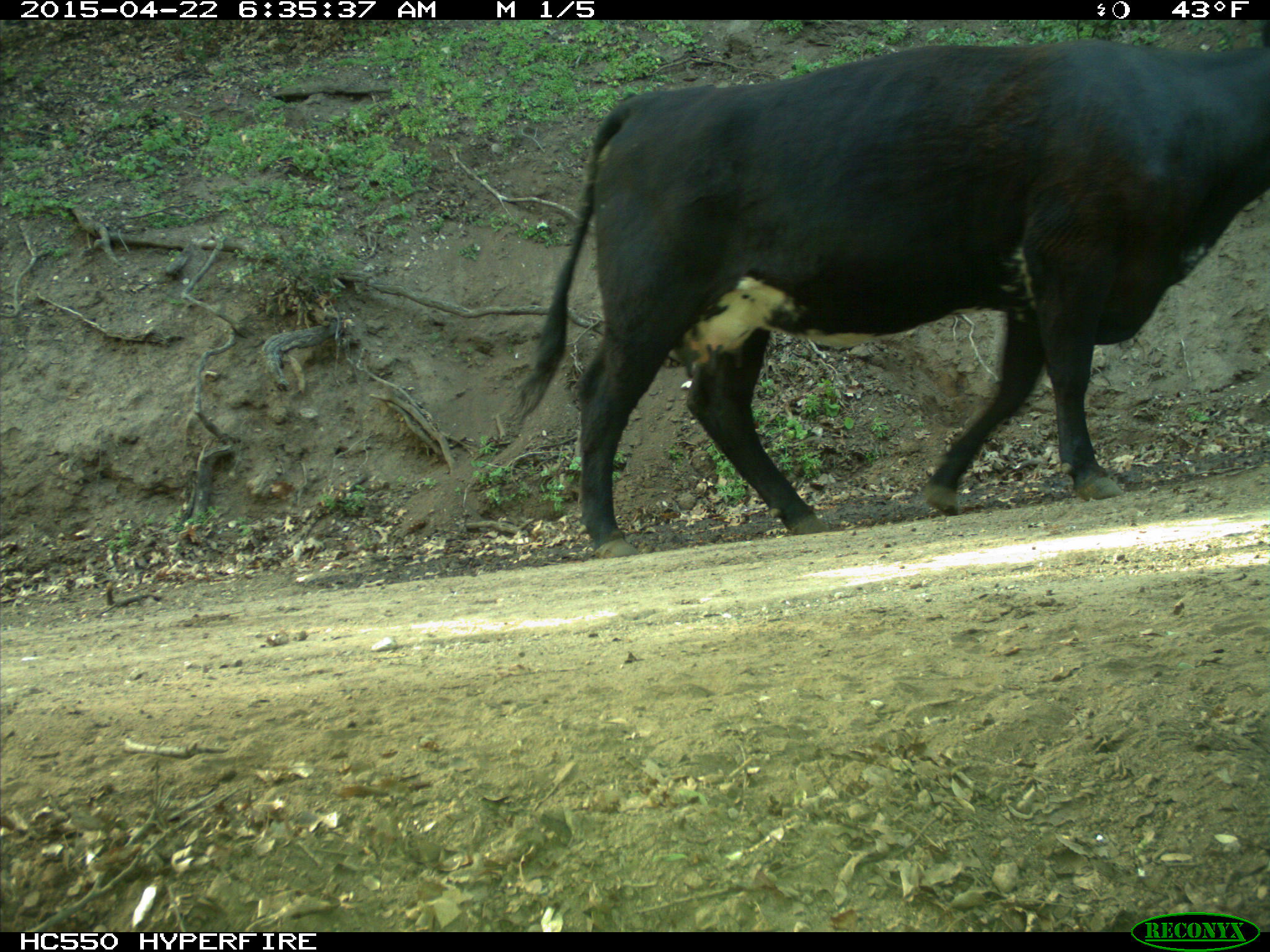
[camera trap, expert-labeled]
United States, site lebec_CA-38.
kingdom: Animalia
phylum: Chordata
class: Mammalia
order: Artiodactyla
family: Bovidae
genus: Bos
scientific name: Bos taurus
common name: domestic cow